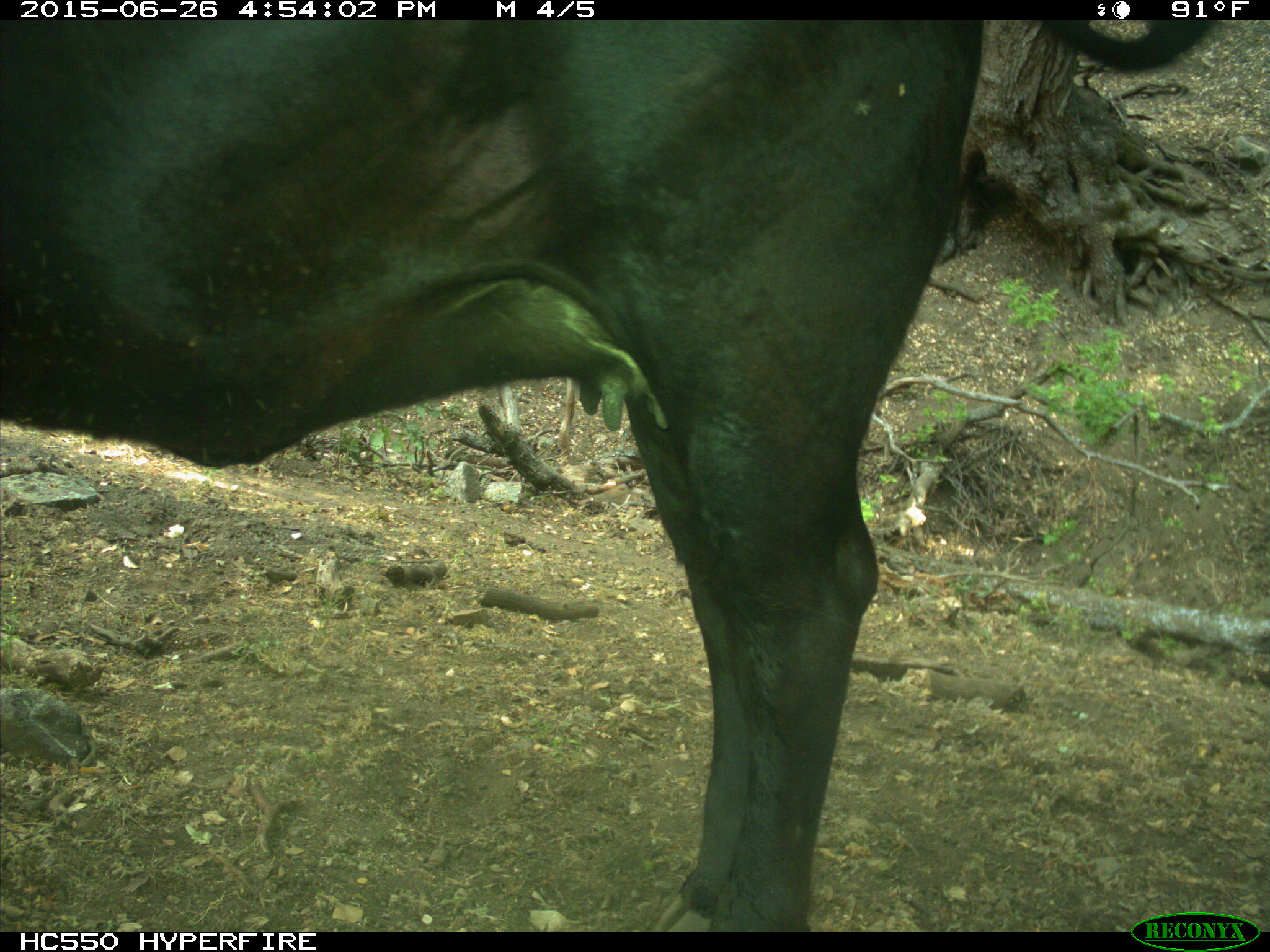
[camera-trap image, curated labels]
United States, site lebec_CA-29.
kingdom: Animalia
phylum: Chordata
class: Mammalia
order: Artiodactyla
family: Bovidae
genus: Bos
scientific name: Bos taurus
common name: domestic cow